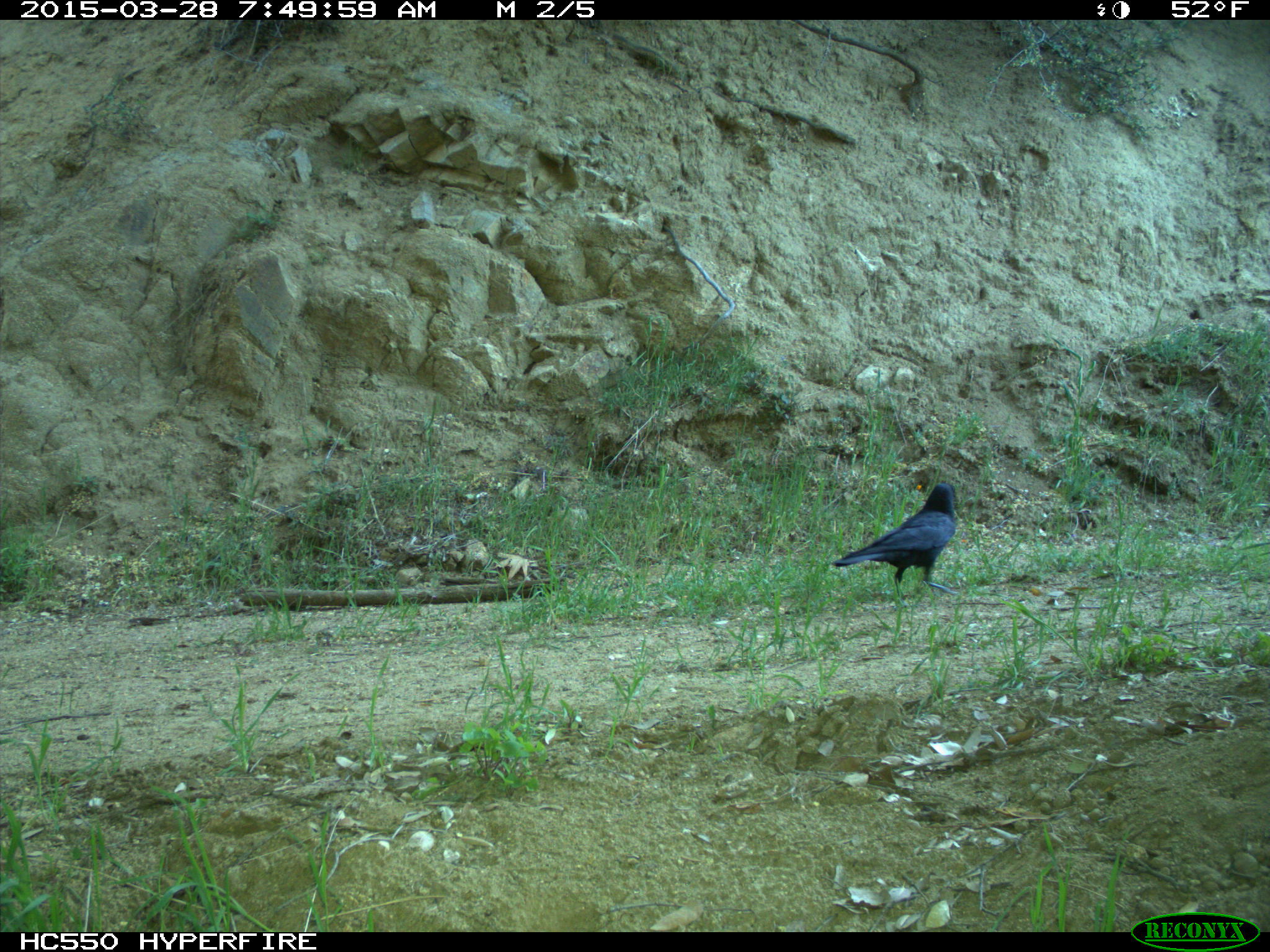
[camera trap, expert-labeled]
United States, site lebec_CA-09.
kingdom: Animalia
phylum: Chordata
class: Aves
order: Passeriformes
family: Corvidae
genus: Corvus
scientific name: Corvus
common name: crows and ravens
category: unidentified corvus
Unidentified corvus (crows and ravens) (Corvus).